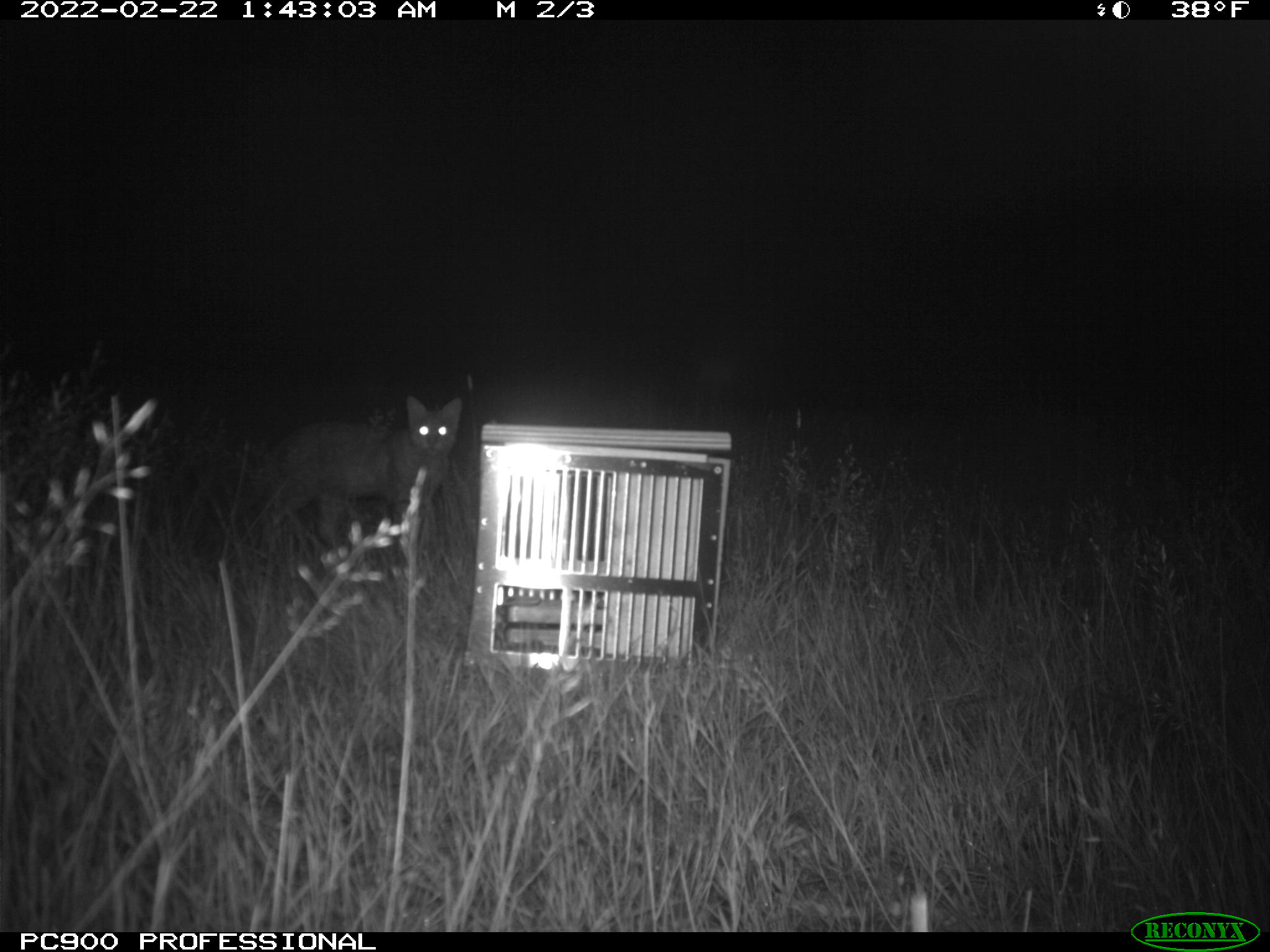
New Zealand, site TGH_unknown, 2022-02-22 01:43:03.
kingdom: Animalia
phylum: Chordata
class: Mammalia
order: Carnivora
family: Felidae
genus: Felis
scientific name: Felis catus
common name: domestic cat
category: cat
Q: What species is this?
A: Cat (domestic cat) (Felis catus).